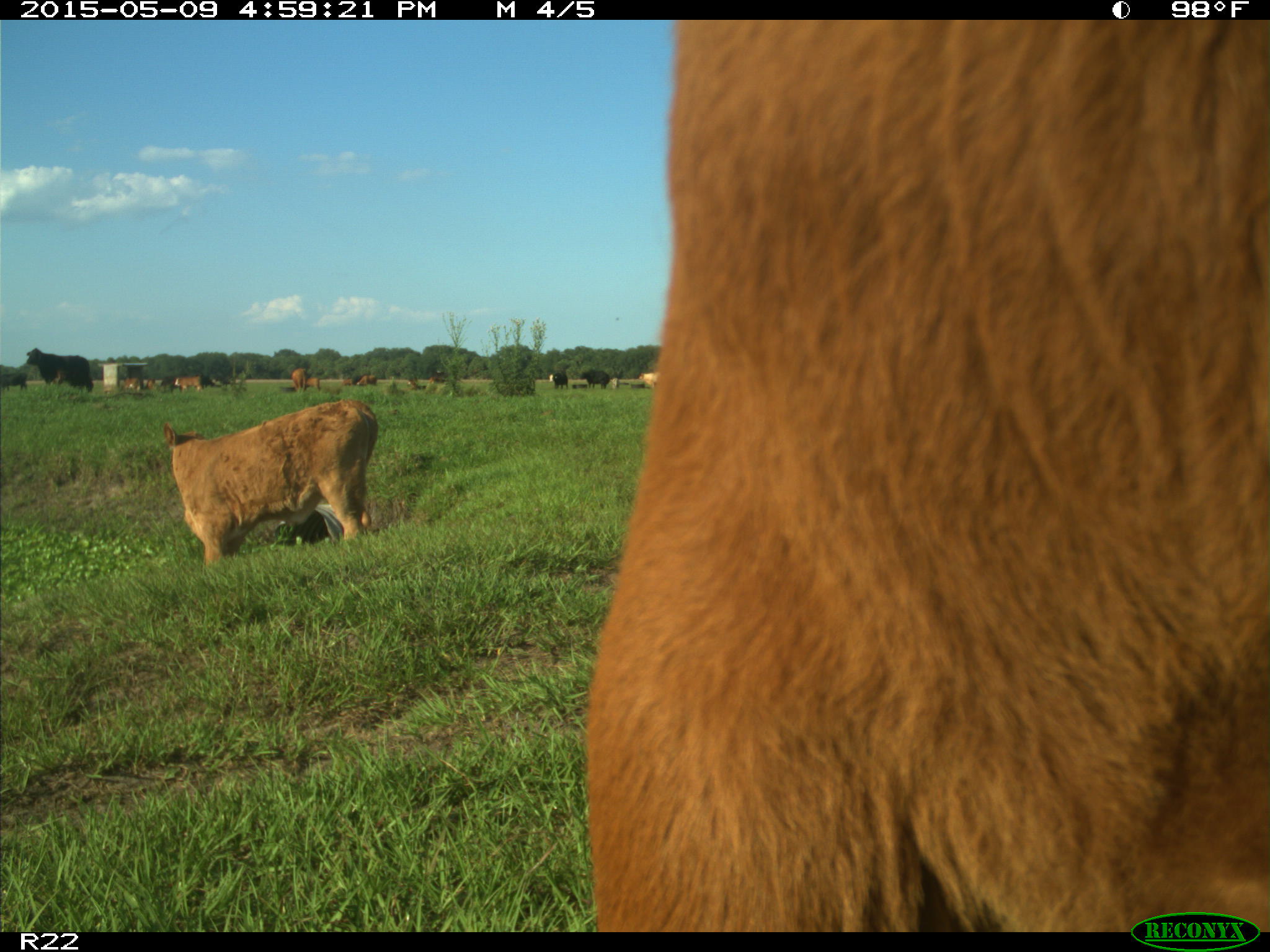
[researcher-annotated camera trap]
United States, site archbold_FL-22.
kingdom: Animalia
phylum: Chordata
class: Mammalia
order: Artiodactyla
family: Bovidae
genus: Bos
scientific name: Bos taurus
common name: domestic cow